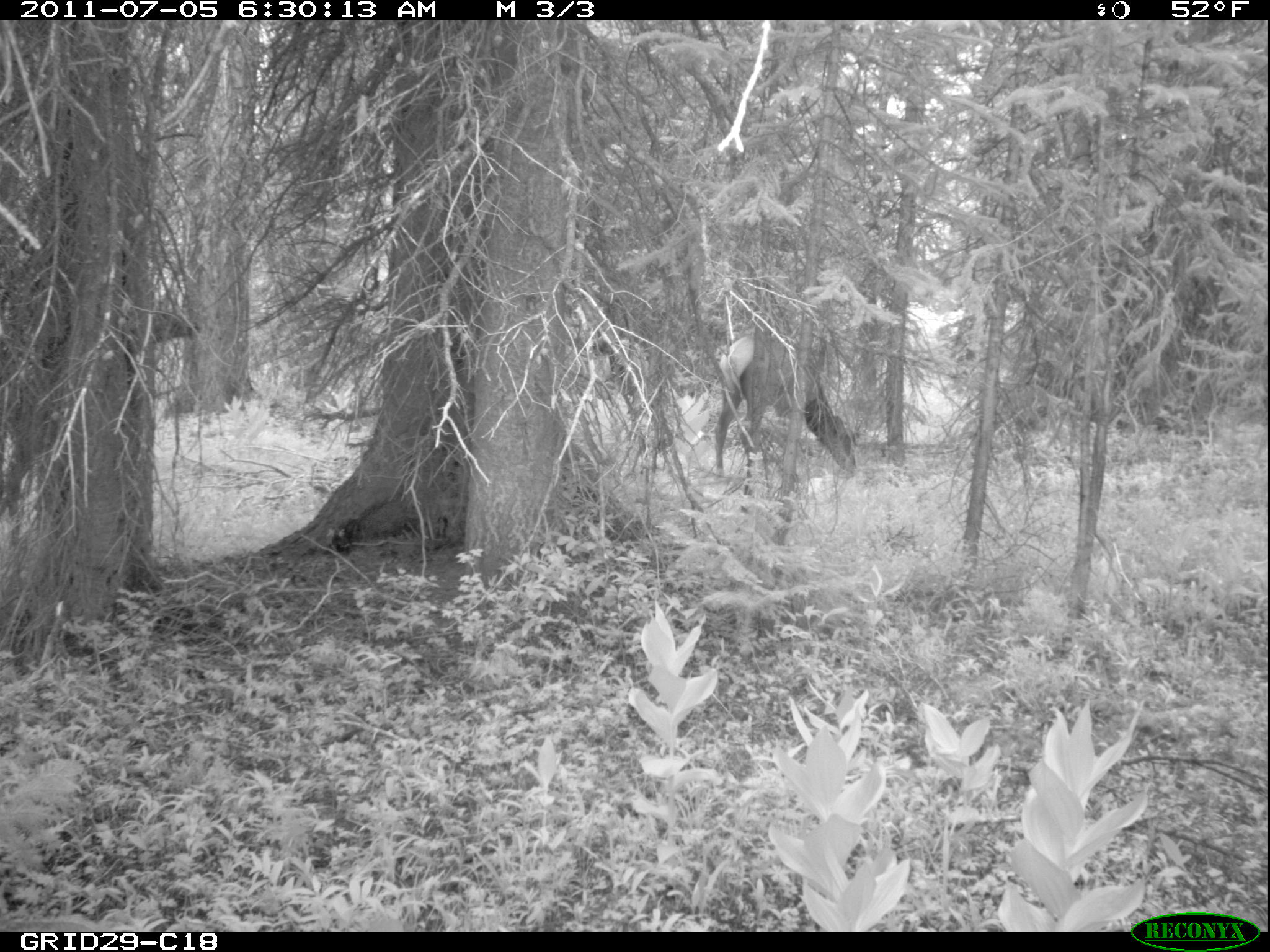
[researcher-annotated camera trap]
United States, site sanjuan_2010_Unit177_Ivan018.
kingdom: Animalia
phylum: Chordata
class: Mammalia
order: Artiodactyla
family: Cervidae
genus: Cervus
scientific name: Cervus elaphus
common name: red deer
Cervus elaphus (red deer).